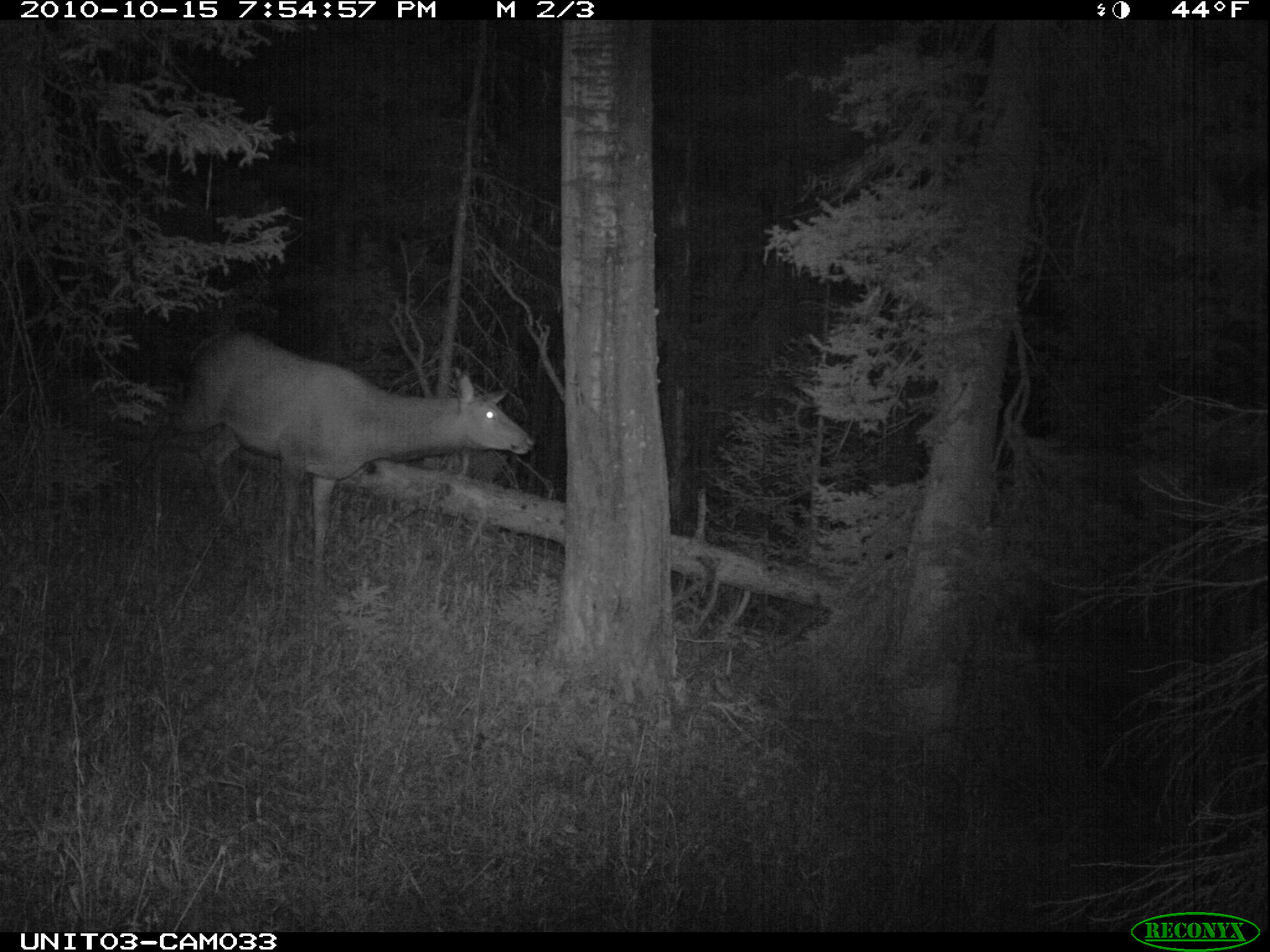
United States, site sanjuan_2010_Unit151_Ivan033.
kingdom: Animalia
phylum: Chordata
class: Mammalia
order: Artiodactyla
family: Cervidae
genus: Cervus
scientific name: Cervus elaphus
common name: red deer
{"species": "Cervus elaphus (red deer)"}